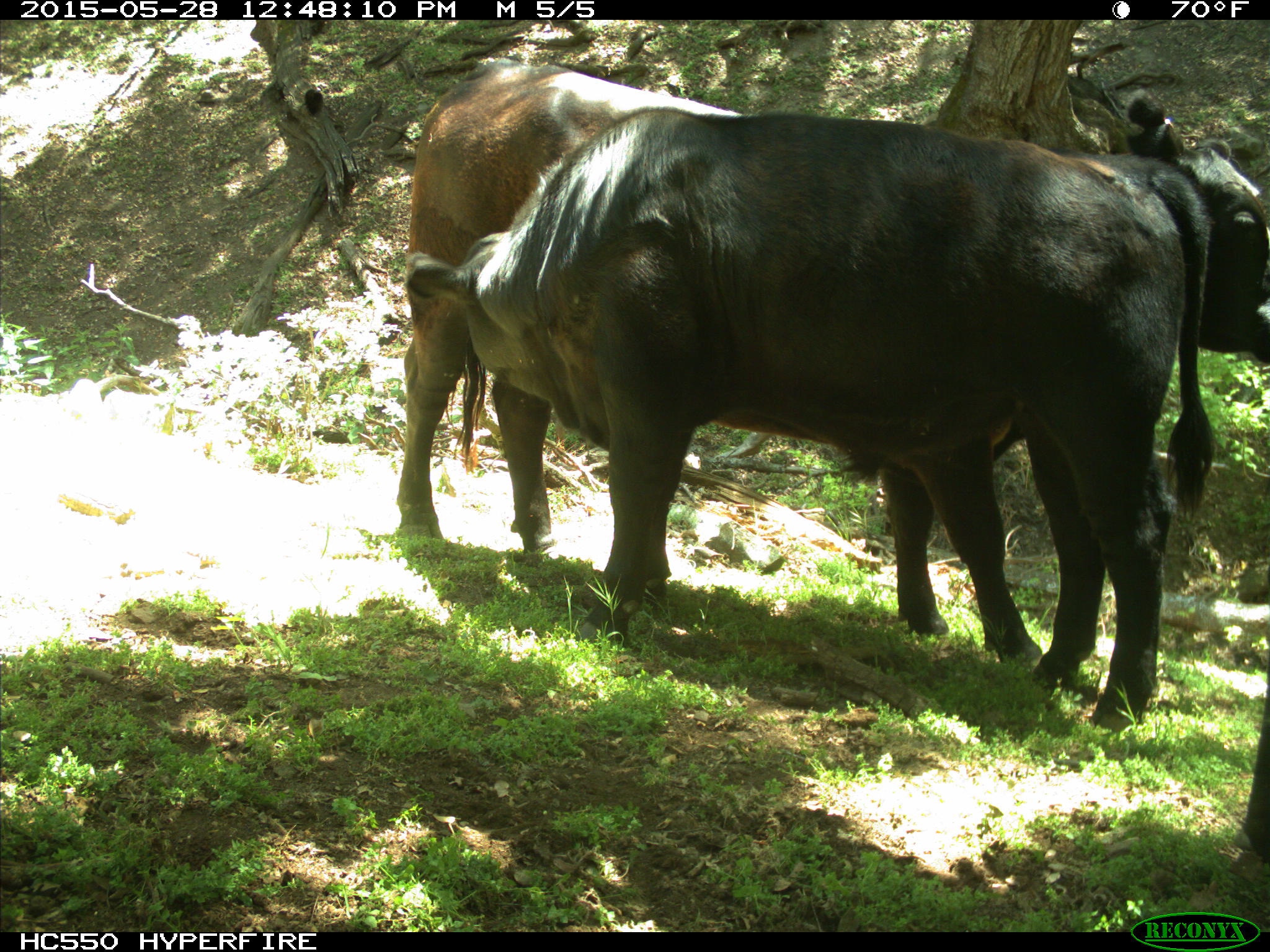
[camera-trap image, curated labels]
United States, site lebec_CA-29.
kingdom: Animalia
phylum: Chordata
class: Mammalia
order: Artiodactyla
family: Bovidae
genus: Bos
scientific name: Bos taurus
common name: domestic cow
Bos taurus (domestic cow).